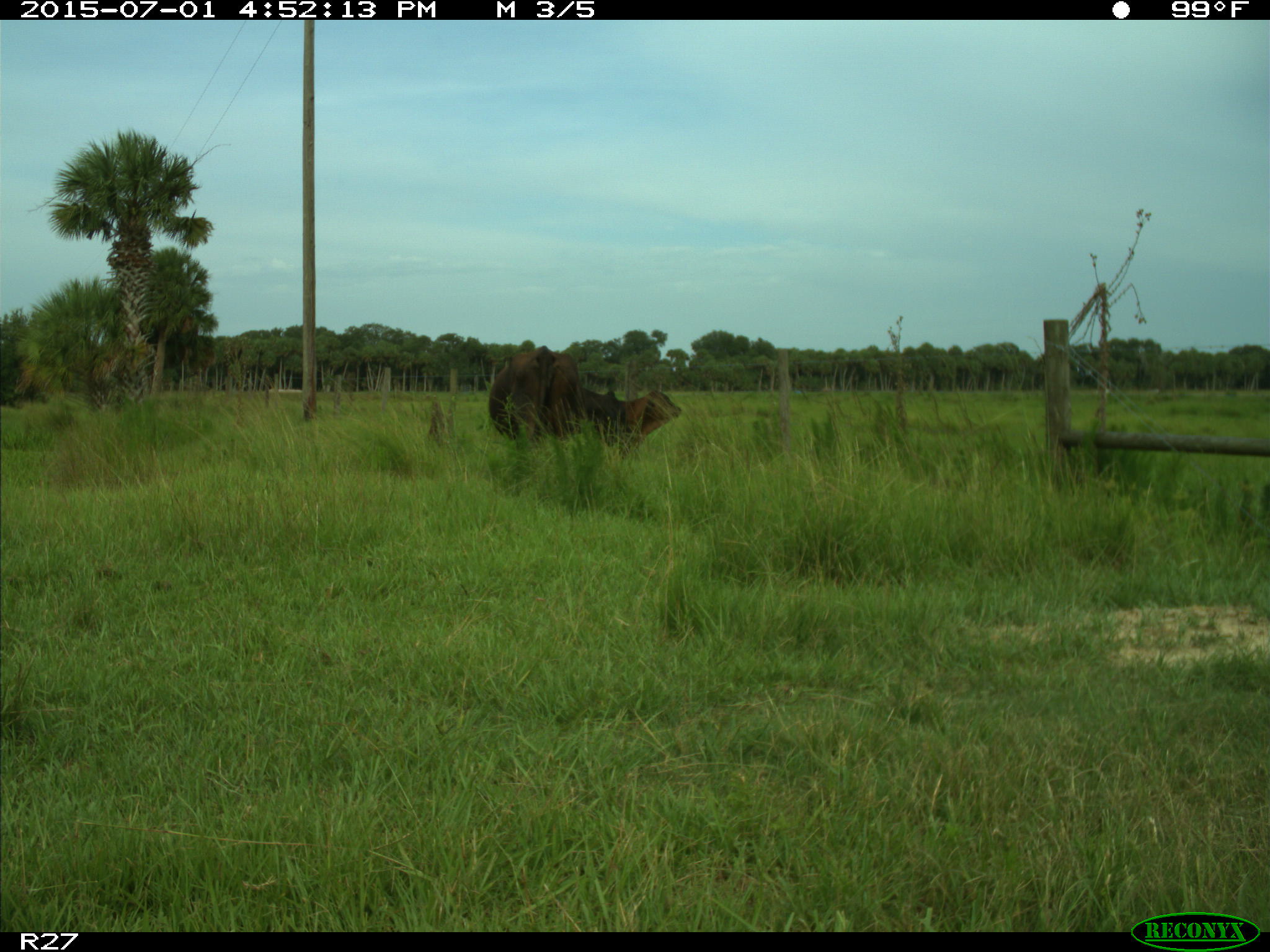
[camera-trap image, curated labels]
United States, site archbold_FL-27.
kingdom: Animalia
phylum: Chordata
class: Mammalia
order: Artiodactyla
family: Bovidae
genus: Bos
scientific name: Bos taurus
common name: domestic cow